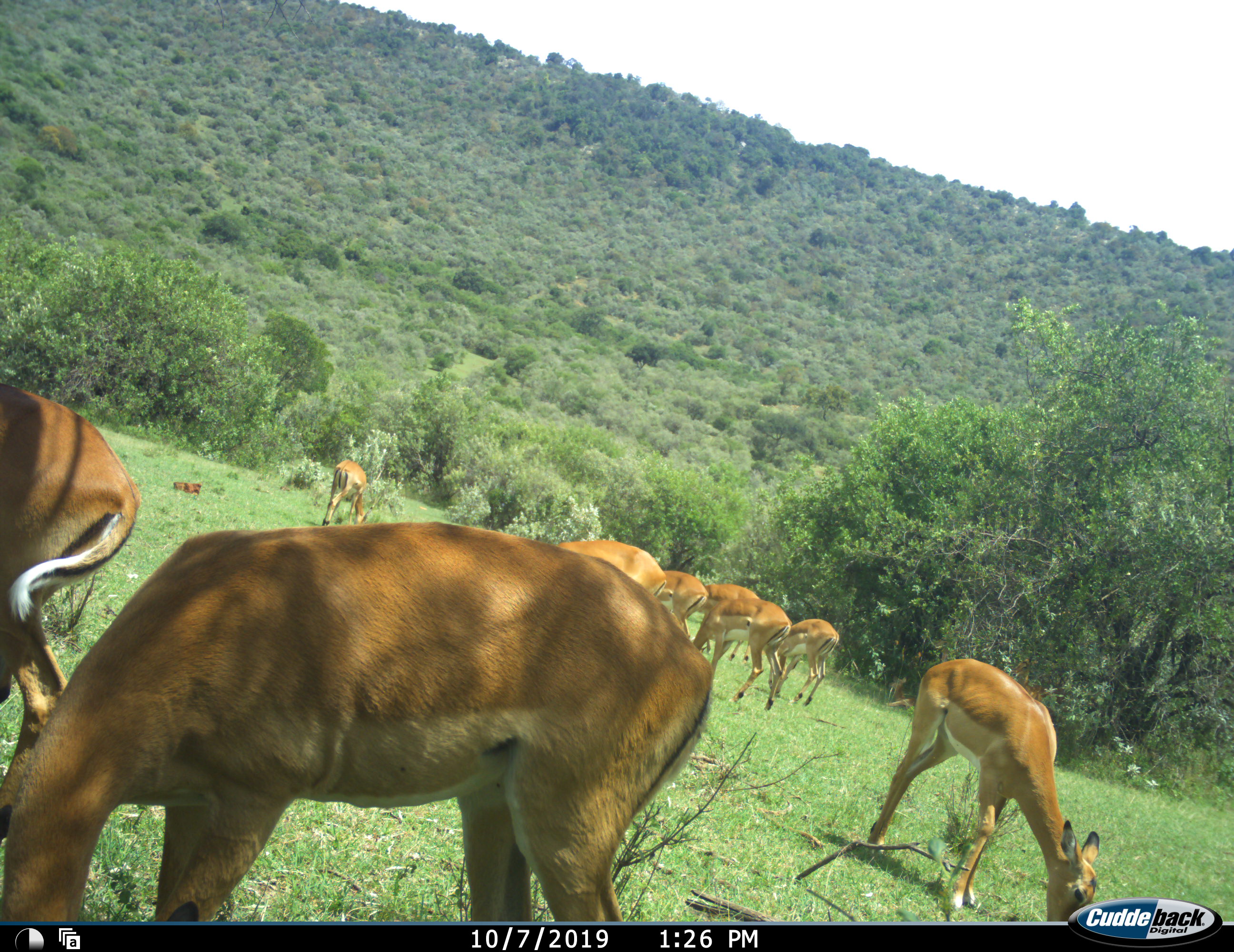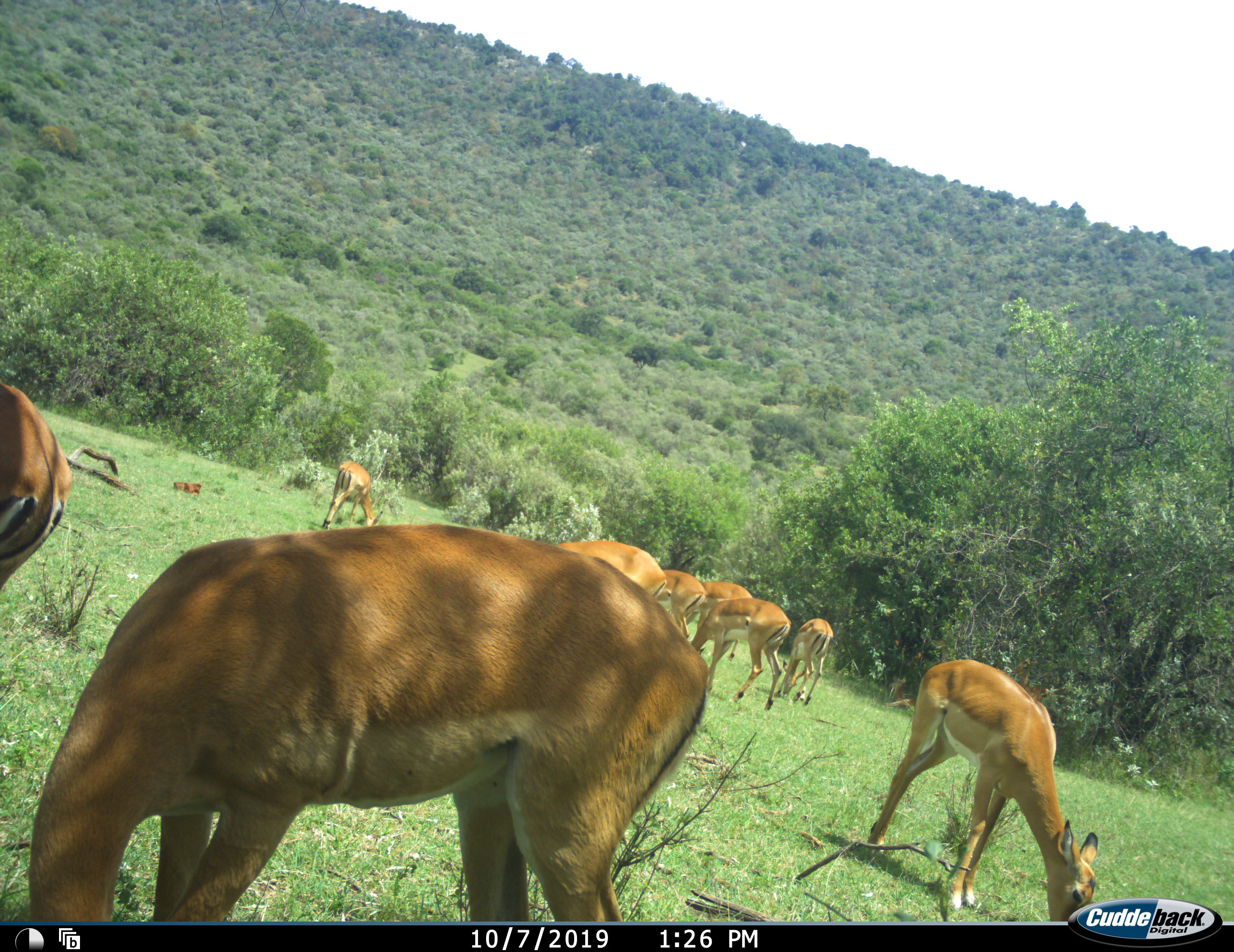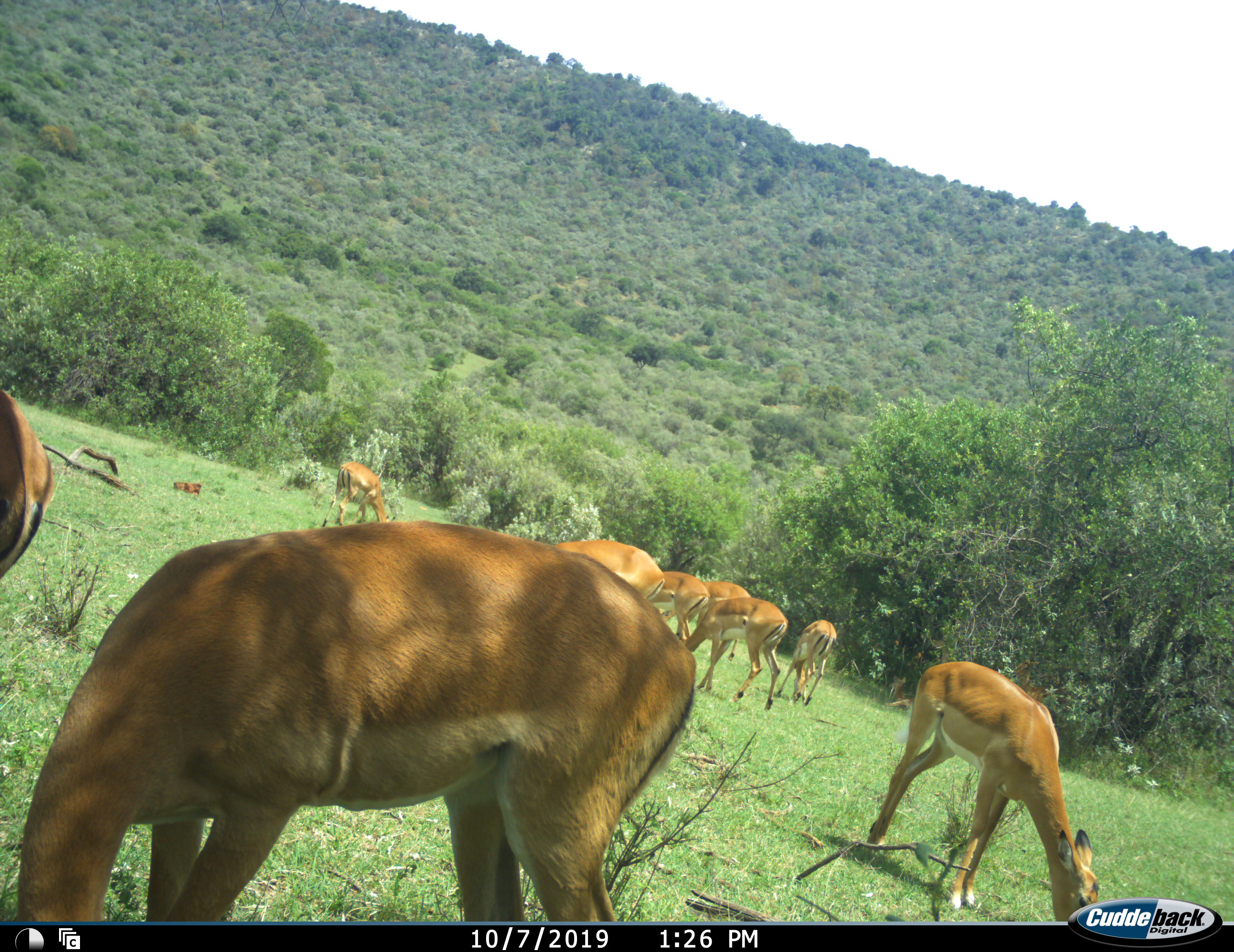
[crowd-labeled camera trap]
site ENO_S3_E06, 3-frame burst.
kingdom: Animalia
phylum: Chordata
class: Mammalia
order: Artiodactyla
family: Bovidae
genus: Aepyceros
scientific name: Aepyceros melampus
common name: impala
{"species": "impala (Aepyceros melampus)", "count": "9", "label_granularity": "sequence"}